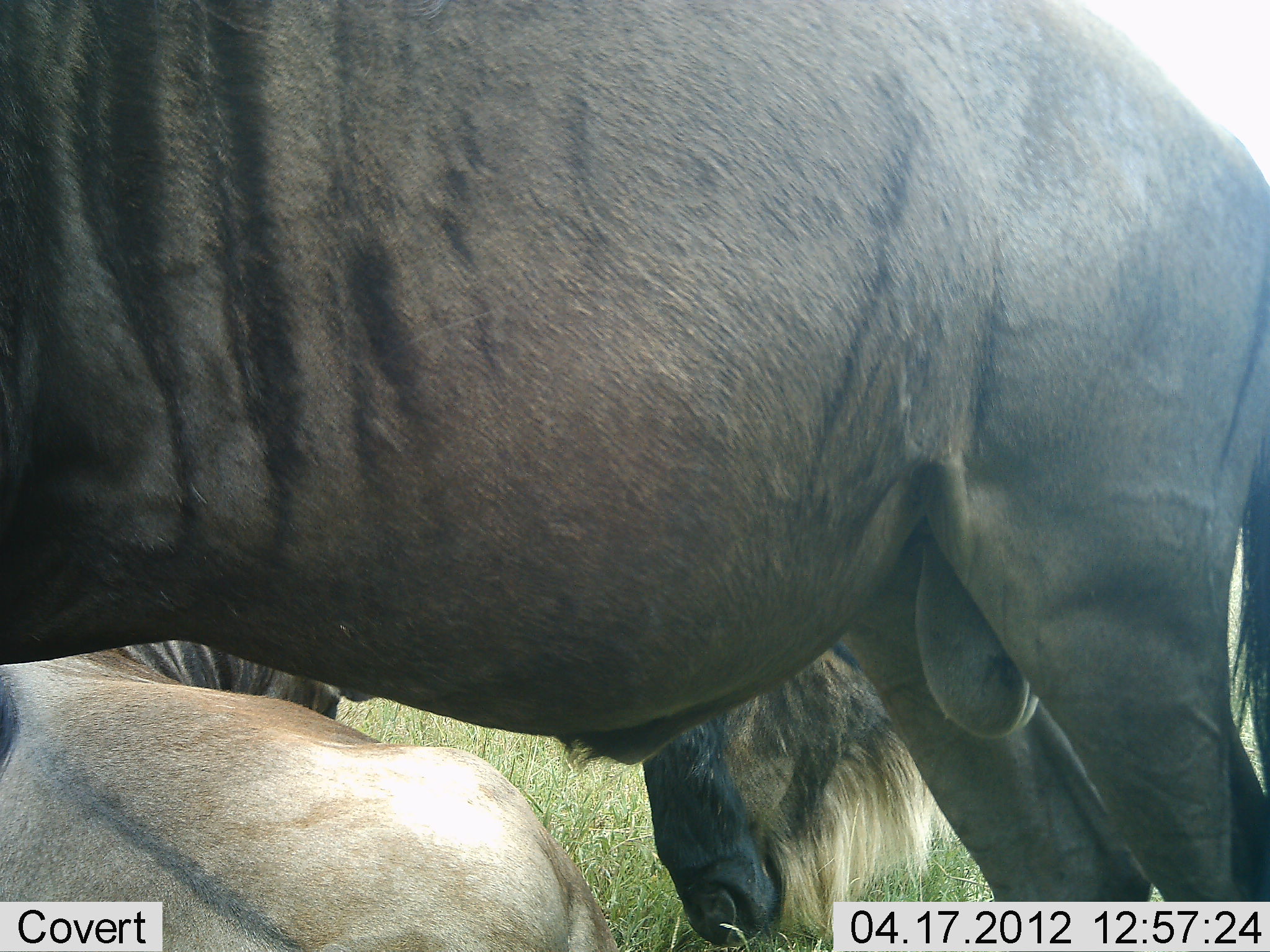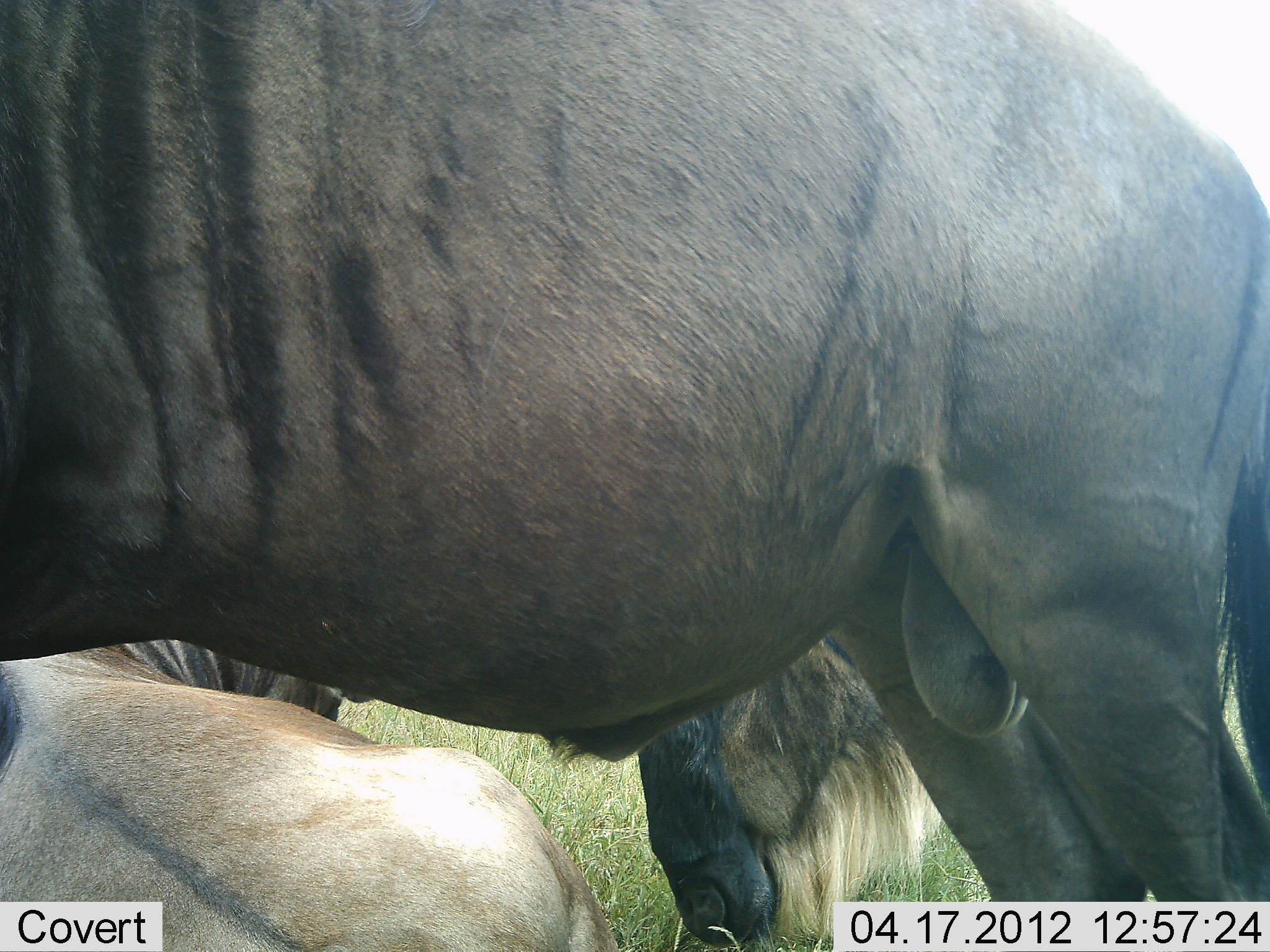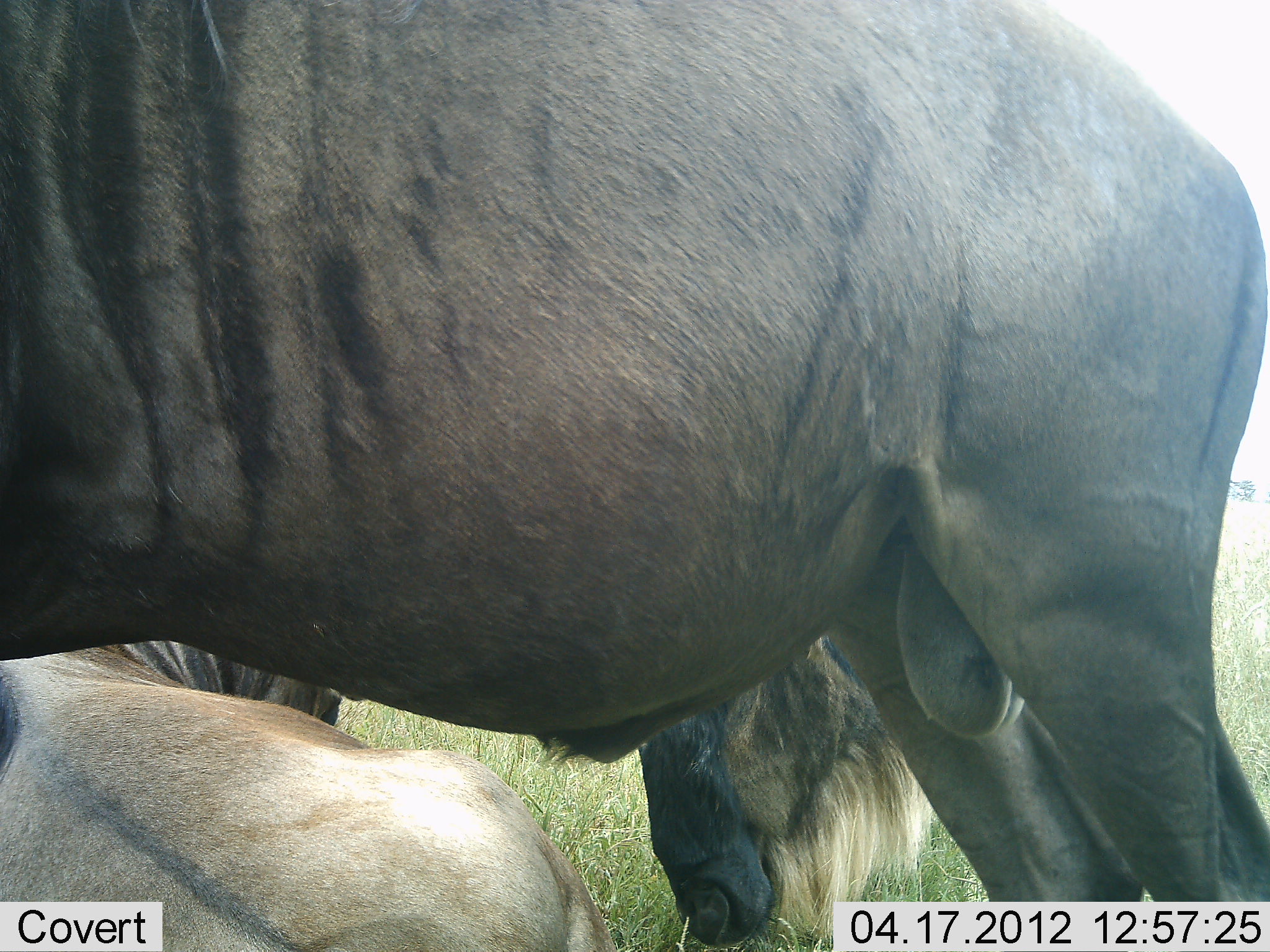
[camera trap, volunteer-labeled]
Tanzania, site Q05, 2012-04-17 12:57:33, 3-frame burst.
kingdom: Animalia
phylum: Chordata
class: Mammalia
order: Artiodactyla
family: Bovidae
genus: Connochaetes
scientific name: Connochaetes taurinus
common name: blue wildebeest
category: wildebeest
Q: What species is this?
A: Wildebeest (blue wildebeest) (Connochaetes taurinus).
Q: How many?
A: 3.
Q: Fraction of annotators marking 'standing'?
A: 76%.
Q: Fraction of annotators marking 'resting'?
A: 92%.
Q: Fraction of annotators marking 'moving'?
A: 0%.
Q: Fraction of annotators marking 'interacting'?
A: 0%.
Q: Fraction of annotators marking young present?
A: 0%.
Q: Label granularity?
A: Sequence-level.